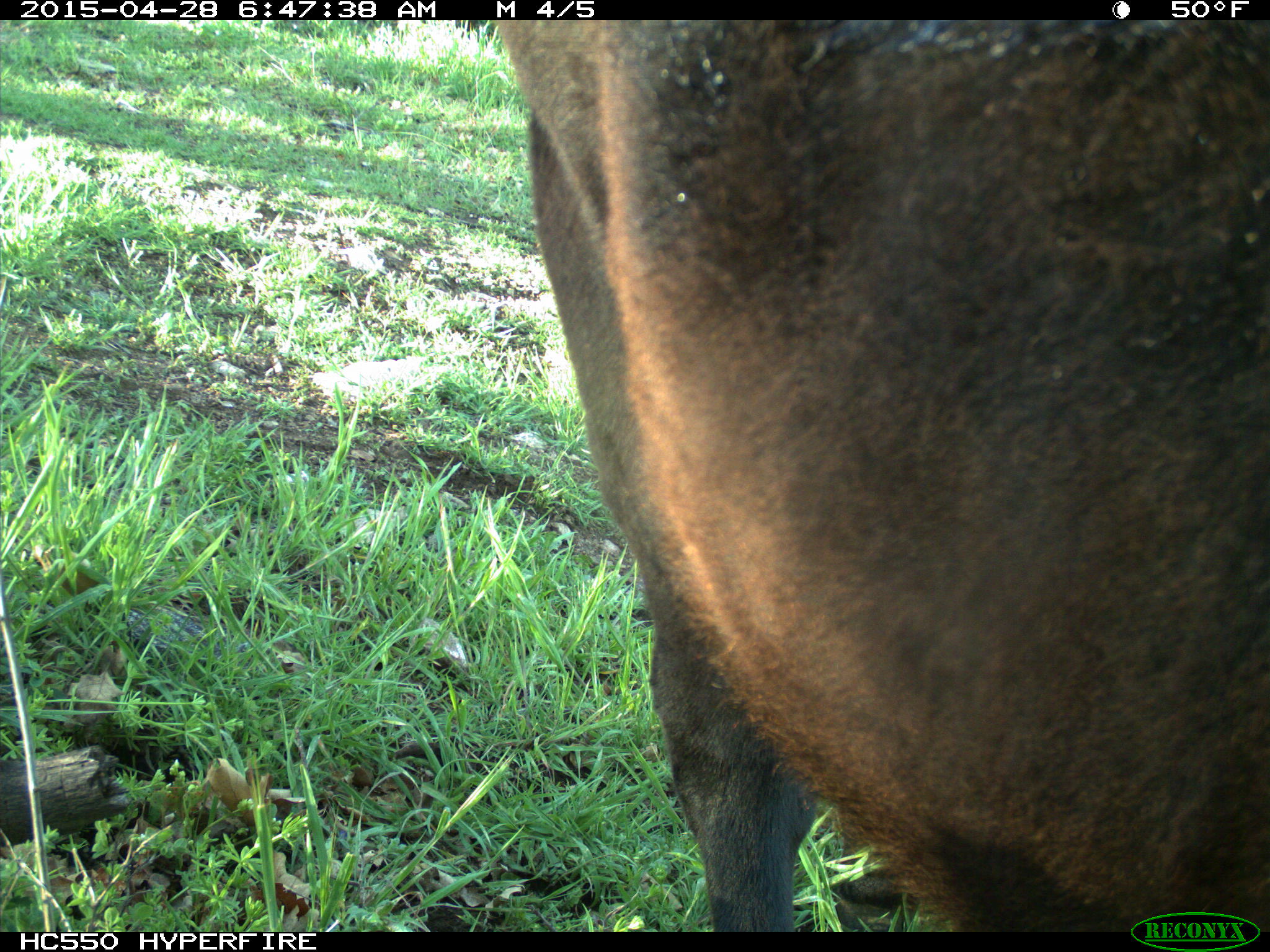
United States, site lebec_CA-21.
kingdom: Animalia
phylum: Chordata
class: Mammalia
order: Artiodactyla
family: Bovidae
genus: Bos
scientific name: Bos taurus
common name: domestic cow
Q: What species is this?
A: Bos taurus (domestic cow).